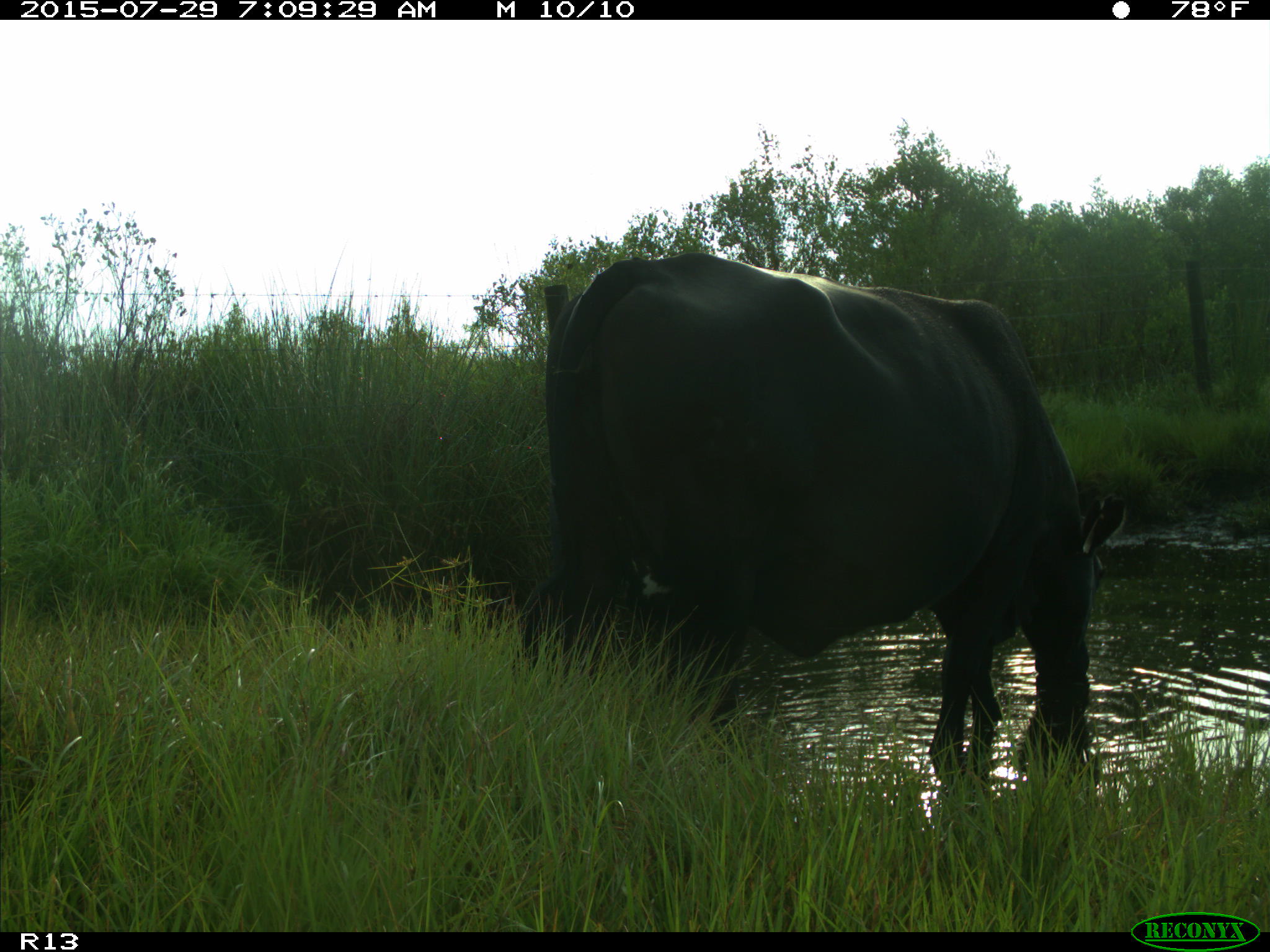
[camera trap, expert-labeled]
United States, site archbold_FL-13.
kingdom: Animalia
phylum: Chordata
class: Mammalia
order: Artiodactyla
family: Bovidae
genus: Bos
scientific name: Bos taurus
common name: domestic cow